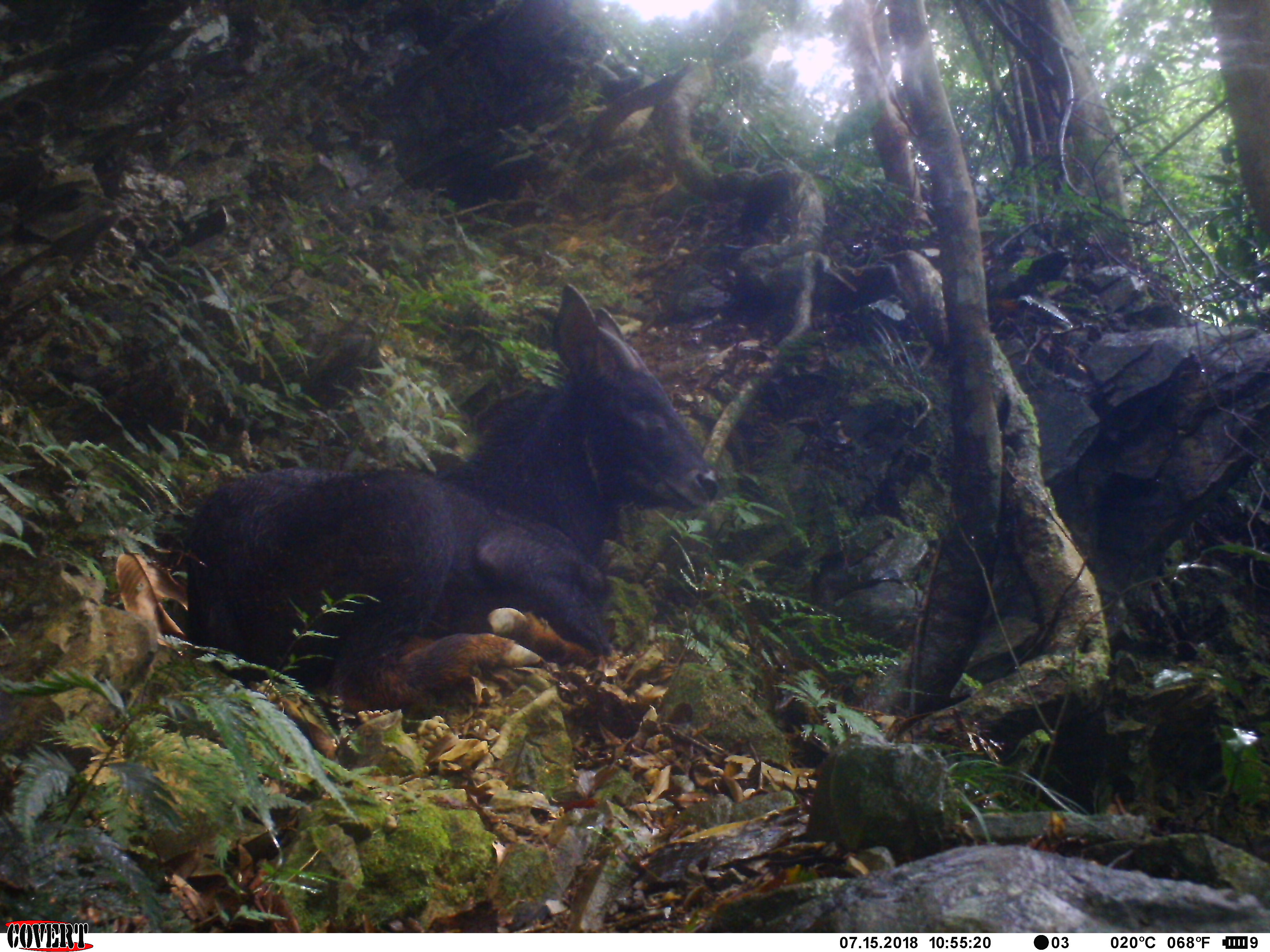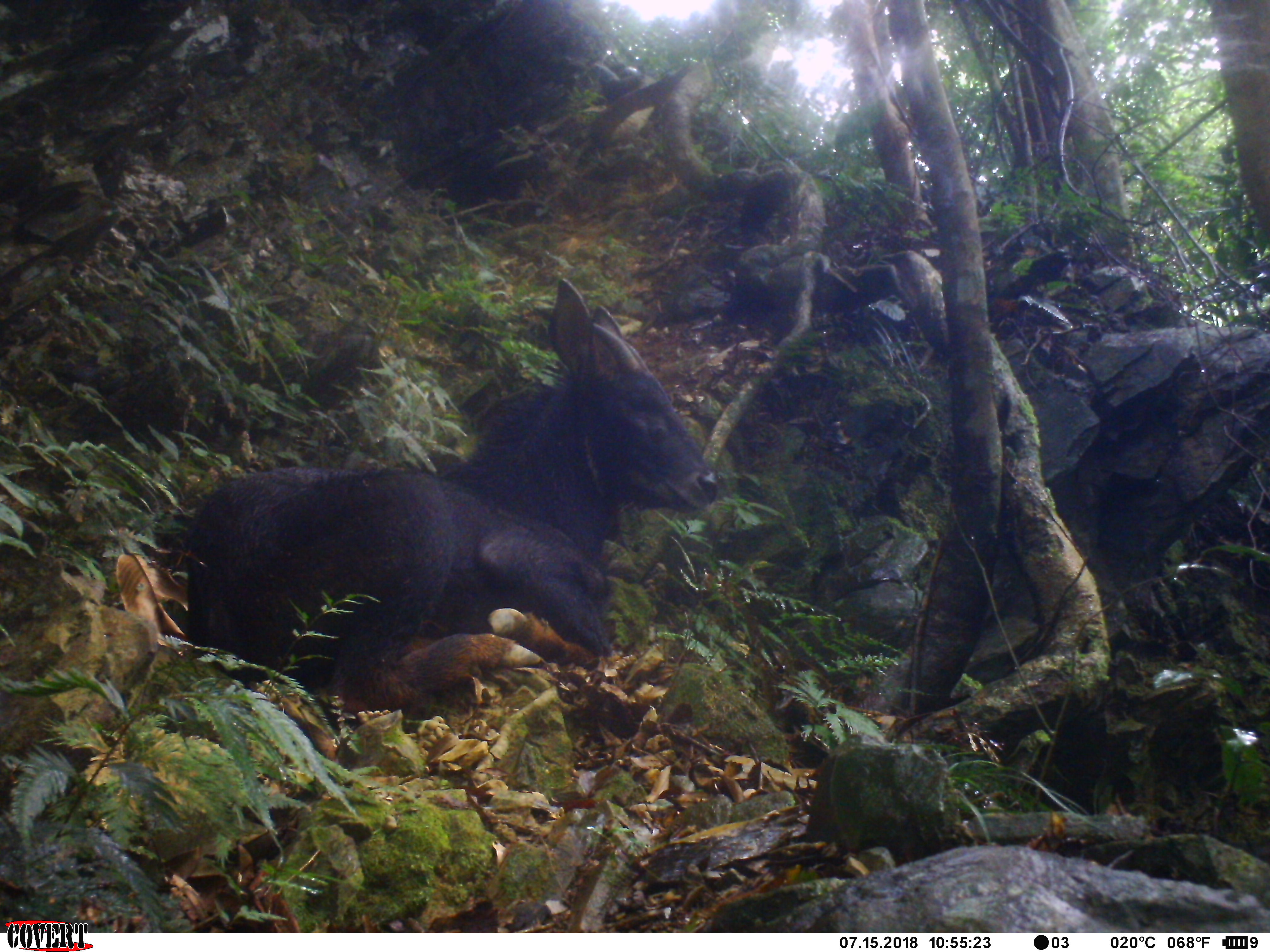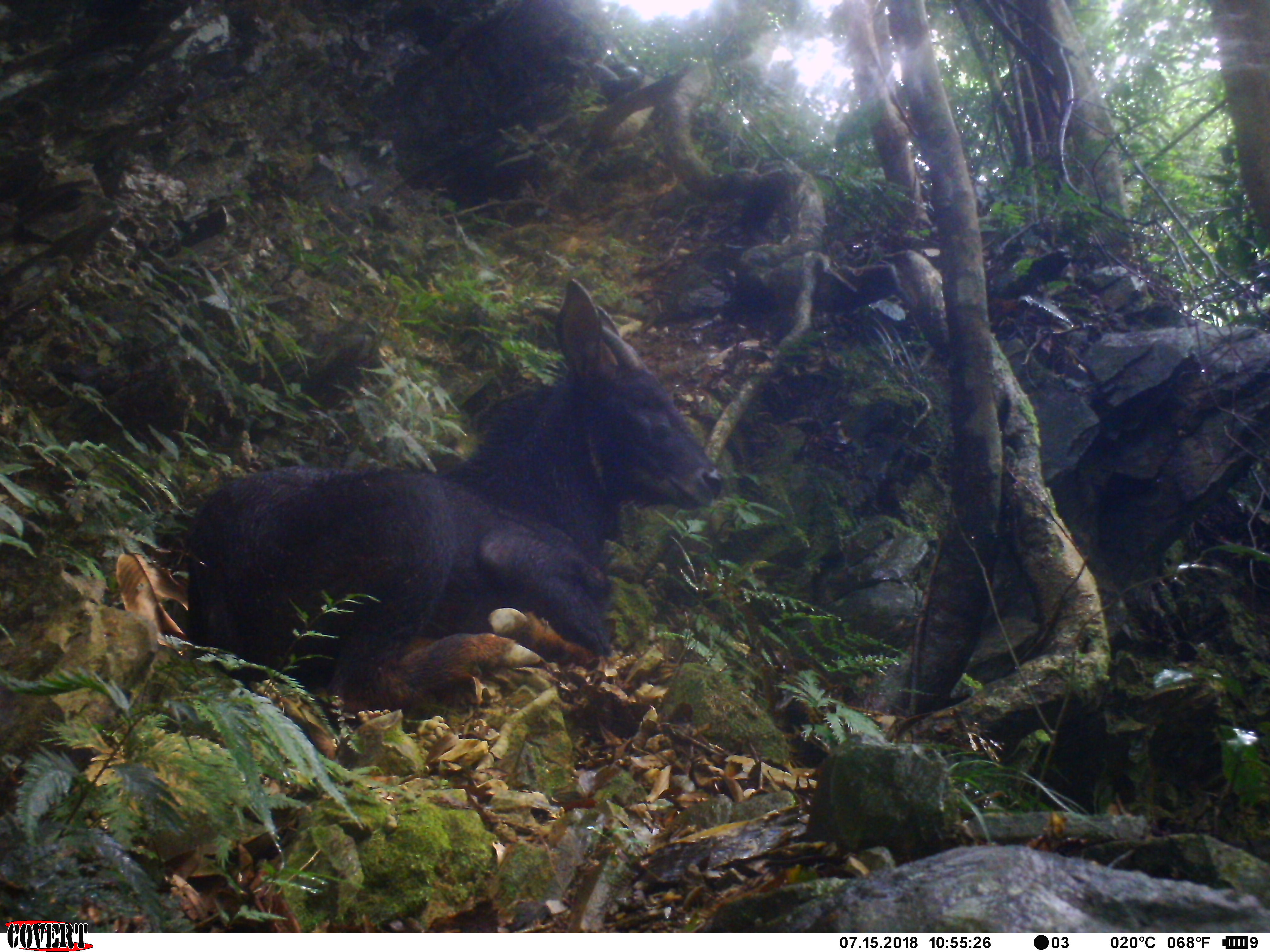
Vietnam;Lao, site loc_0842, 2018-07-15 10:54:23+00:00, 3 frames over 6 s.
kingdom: Animalia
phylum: Chordata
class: Mammalia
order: Artiodactyla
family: Bovidae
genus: Capricornis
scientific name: Capricornis sumatraensis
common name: chinese serow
Chinese serow (Capricornis sumatraensis). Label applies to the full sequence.